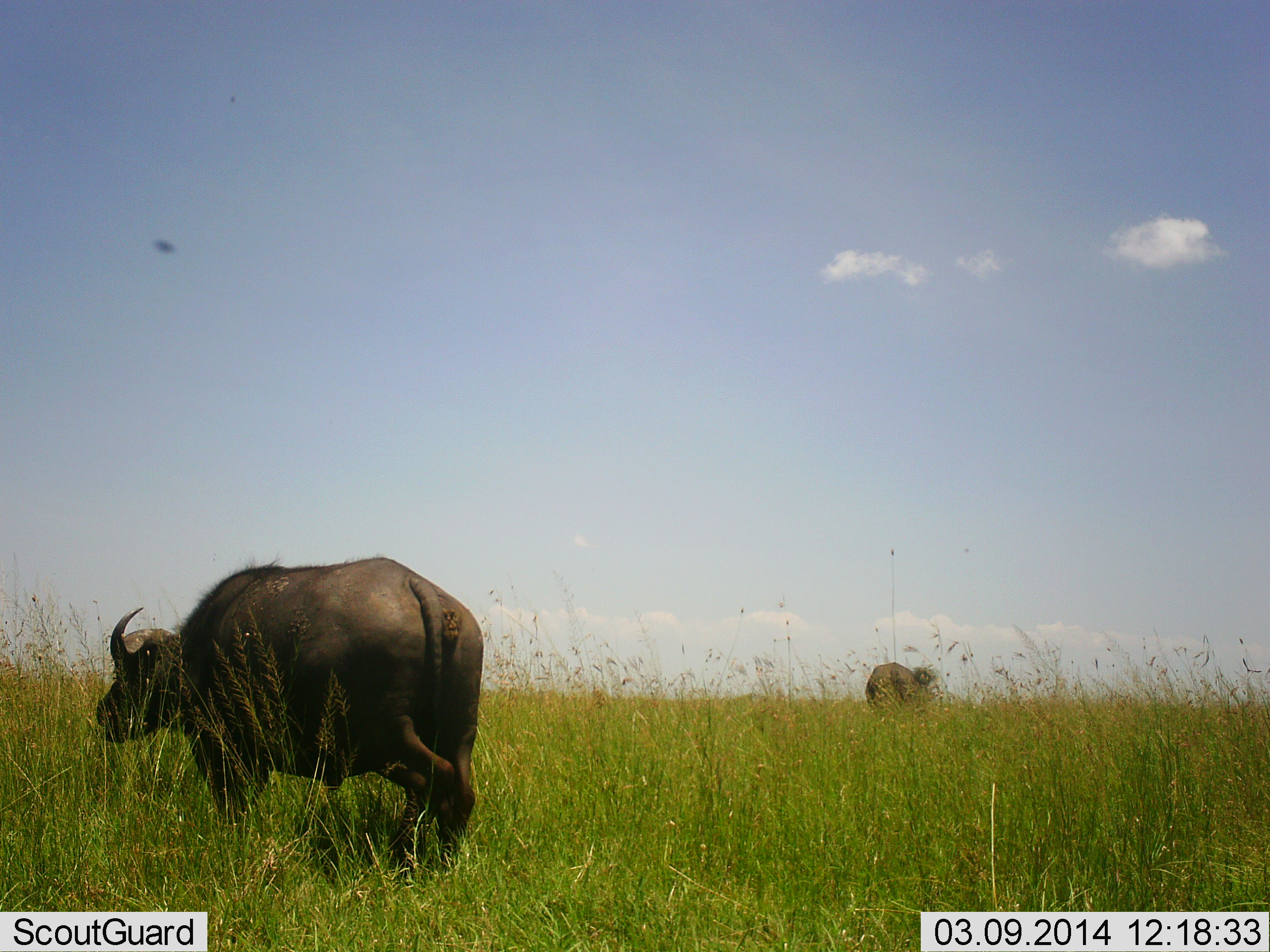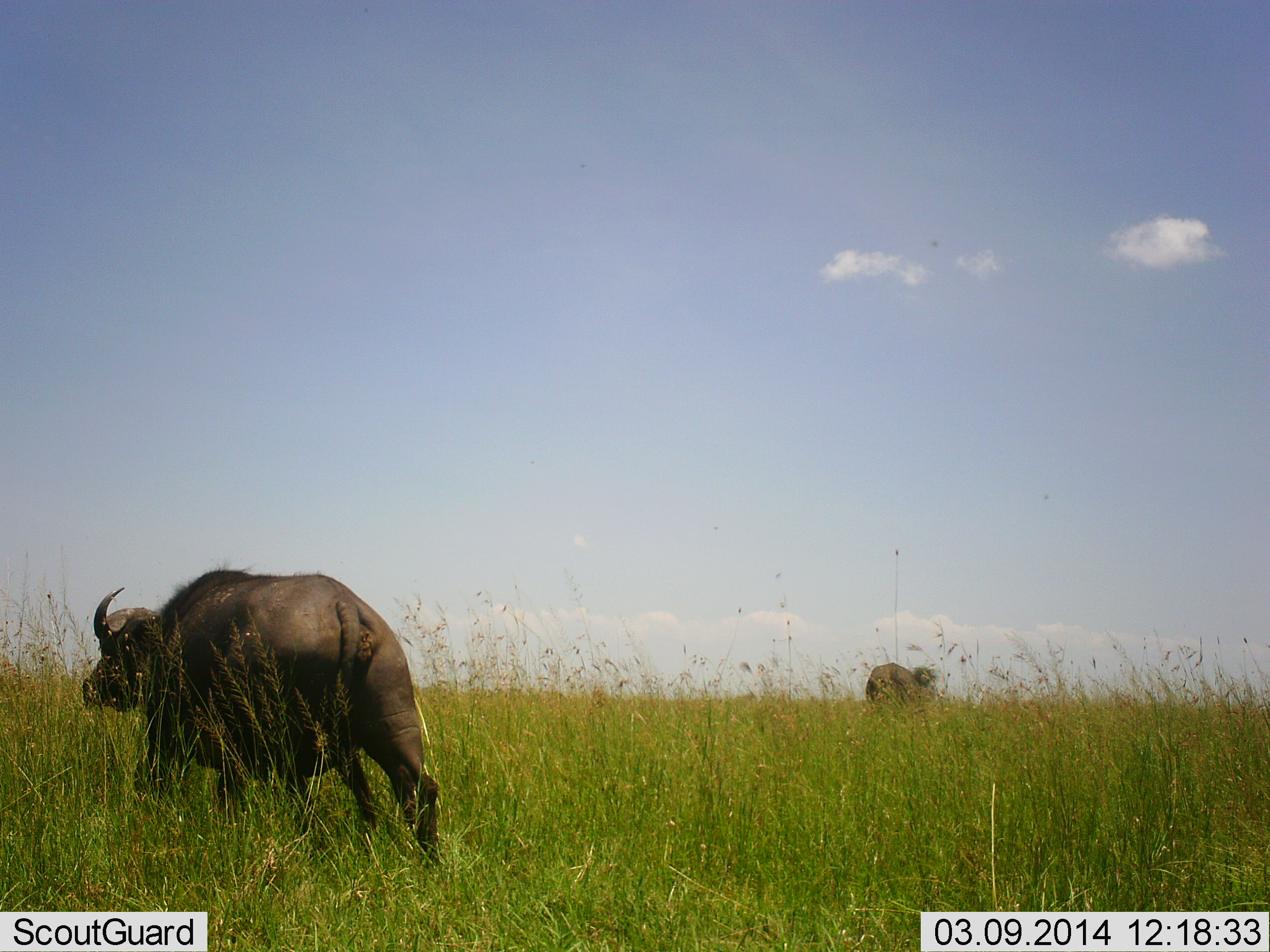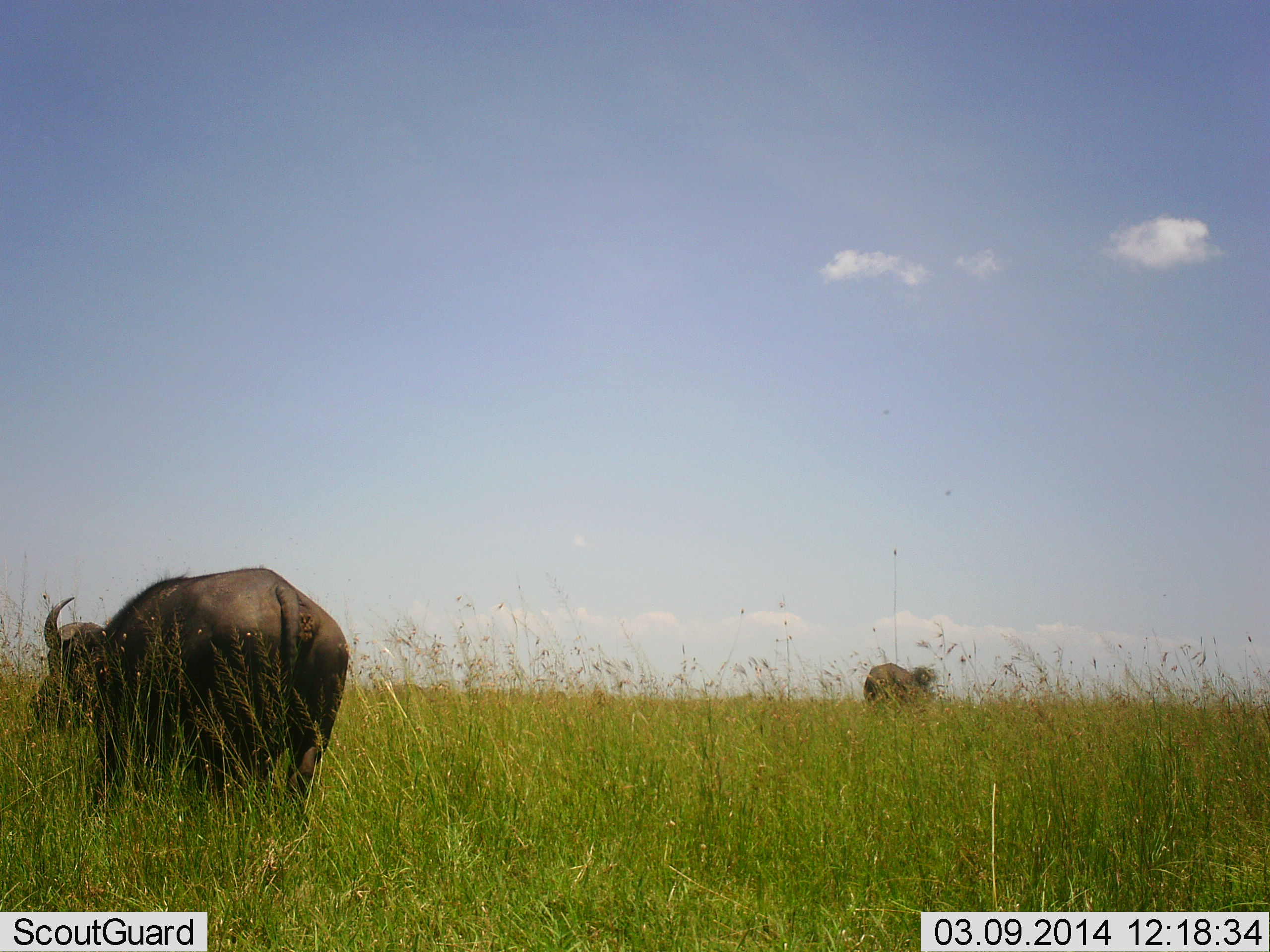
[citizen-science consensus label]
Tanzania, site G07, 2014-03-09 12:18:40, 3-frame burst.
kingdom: Animalia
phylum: Chordata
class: Mammalia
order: Artiodactyla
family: Bovidae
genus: Syncerus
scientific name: Syncerus caffer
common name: cape buffalo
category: buffalo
Buffalo (cape buffalo) (Syncerus caffer), count 2. Behavior (volunteer vote fractions): standing 45%, resting 0%, moving 91%, interacting 0%. Young present (vote fraction): 0%. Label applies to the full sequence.